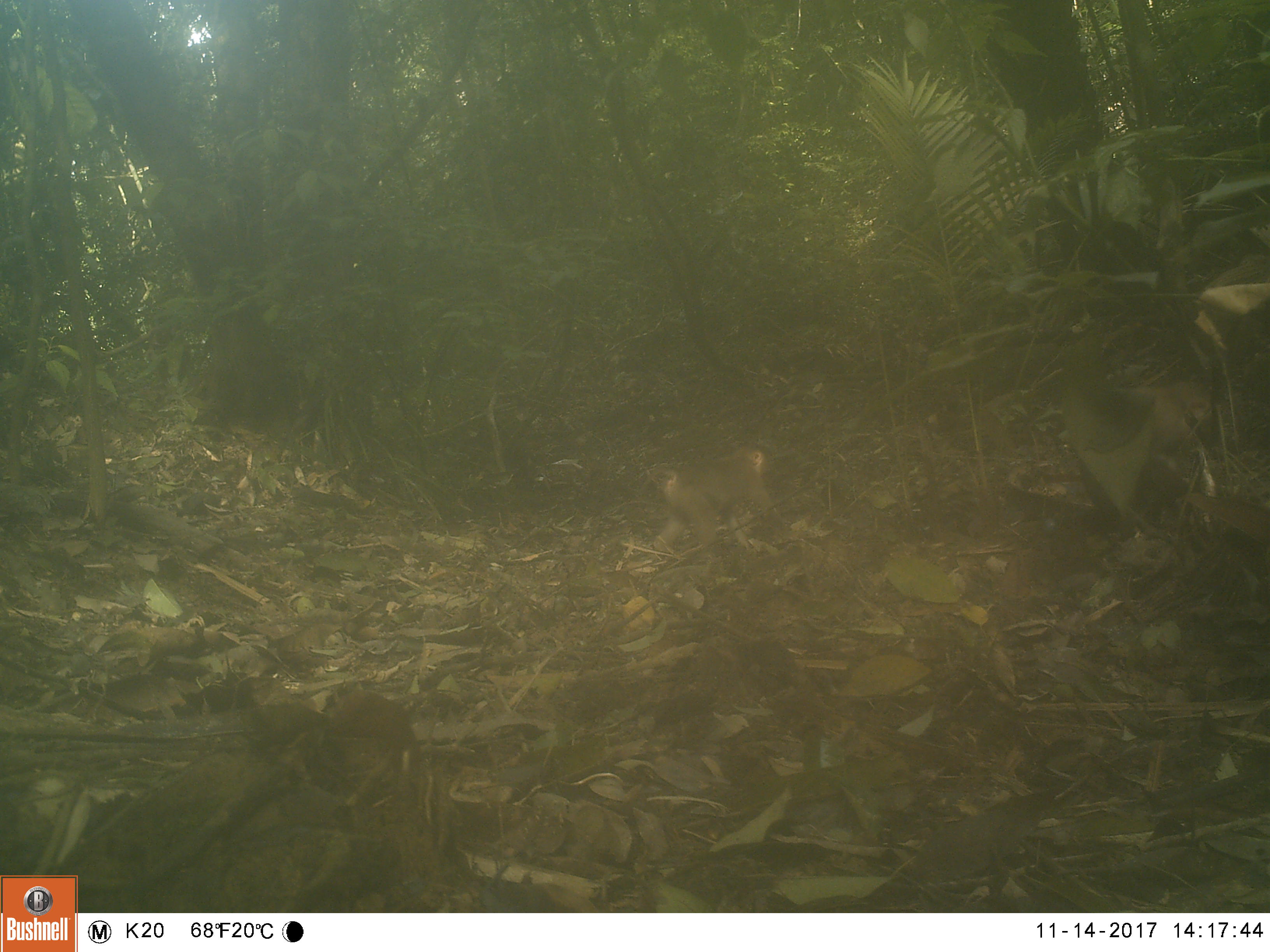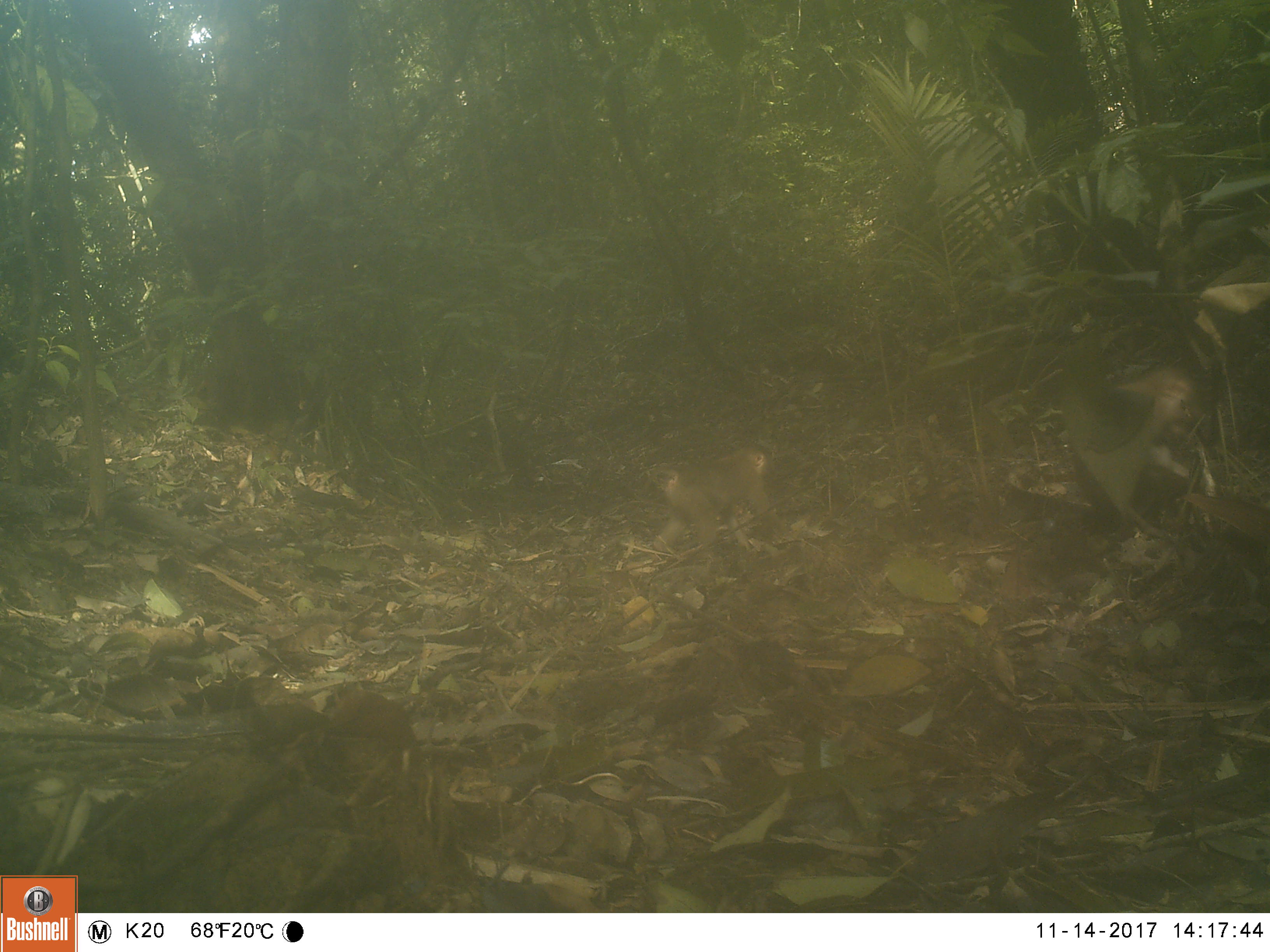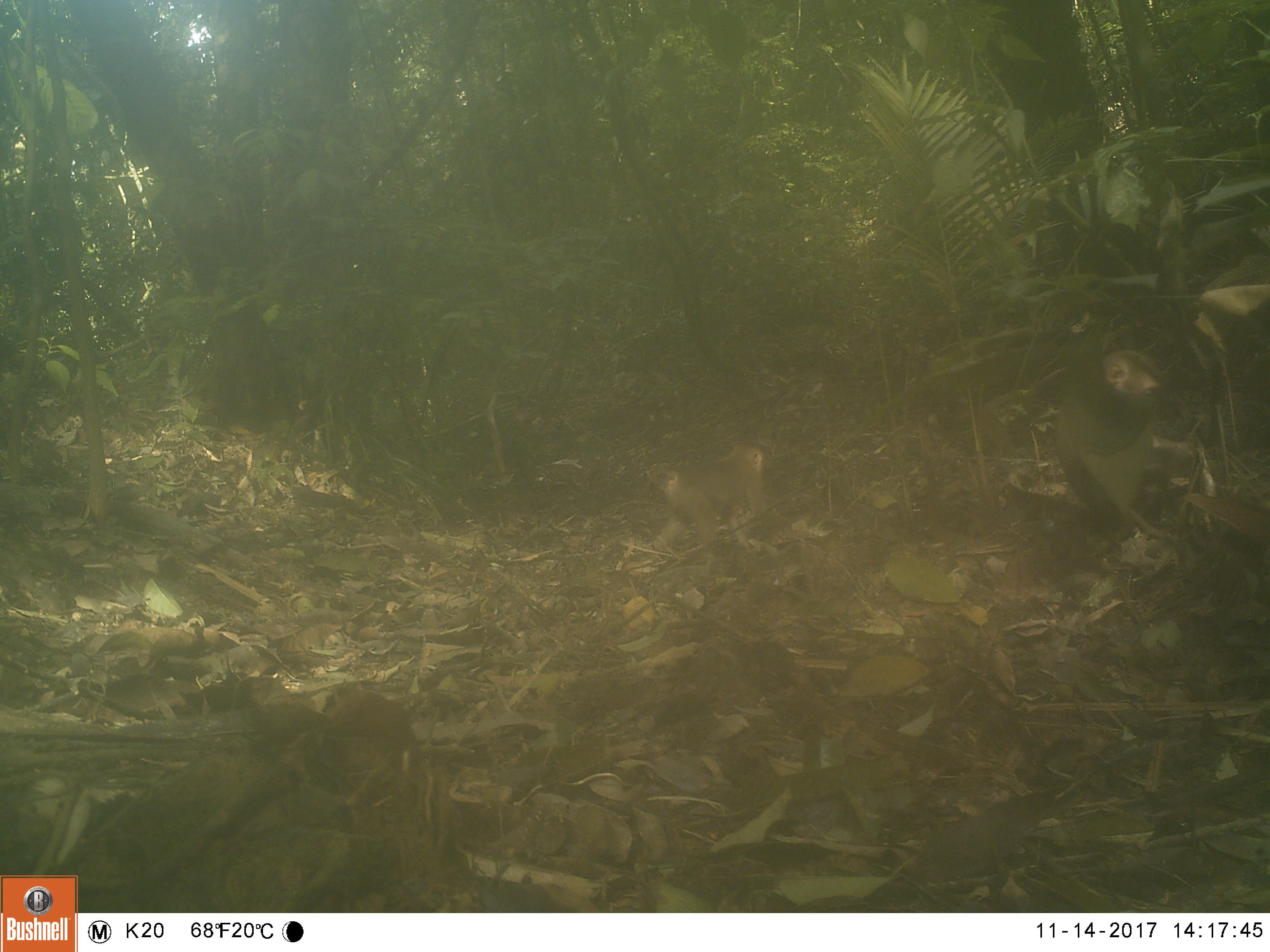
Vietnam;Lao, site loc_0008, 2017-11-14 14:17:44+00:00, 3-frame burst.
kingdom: Animalia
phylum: Chordata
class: Mammalia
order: Primates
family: Cercopithecidae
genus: Macaca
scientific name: Macaca nemestrina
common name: pig-tailed macaque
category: pig tailed macaque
Pig tailed macaque (pig-tailed macaque) (Macaca nemestrina). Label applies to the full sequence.